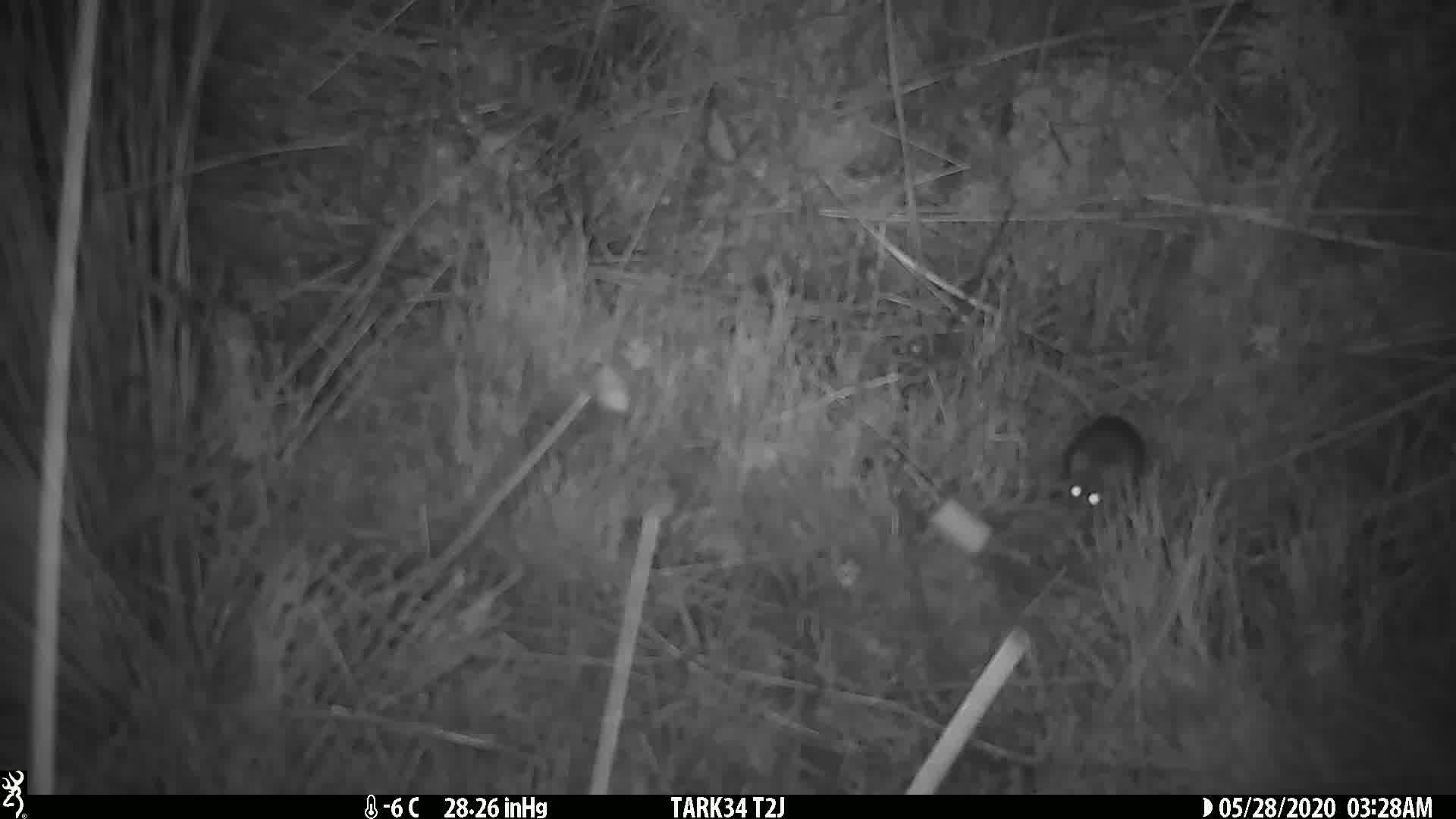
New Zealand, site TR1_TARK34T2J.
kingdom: Animalia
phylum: Chordata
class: Mammalia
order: Rodentia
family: Muridae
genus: Mus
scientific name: Mus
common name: mouse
Mouse (Mus).